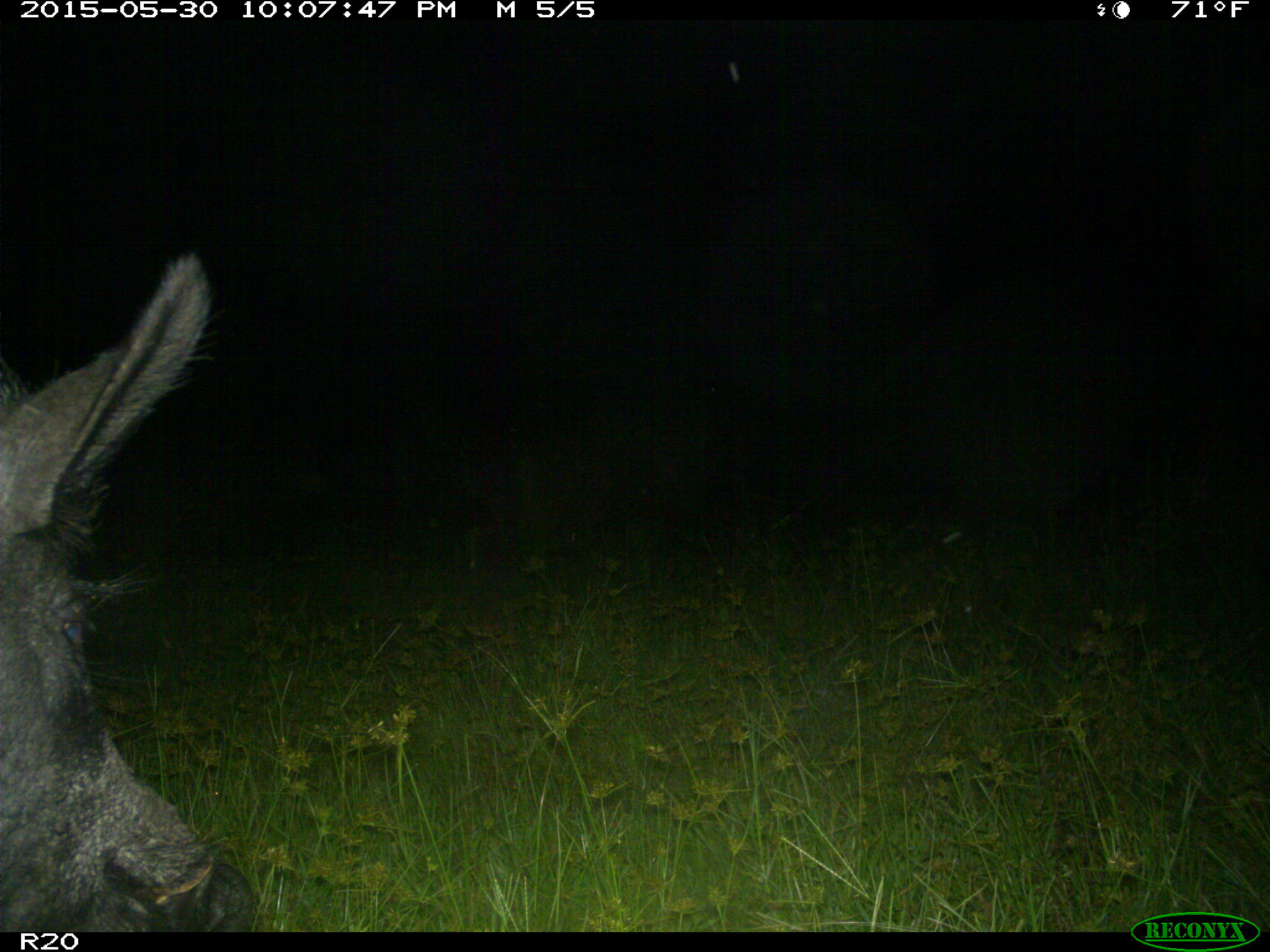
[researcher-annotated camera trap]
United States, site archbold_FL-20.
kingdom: Animalia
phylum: Chordata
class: Mammalia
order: Artiodactyla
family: Suidae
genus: Sus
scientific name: Sus scrofa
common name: wild boar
Sus scrofa (wild boar).